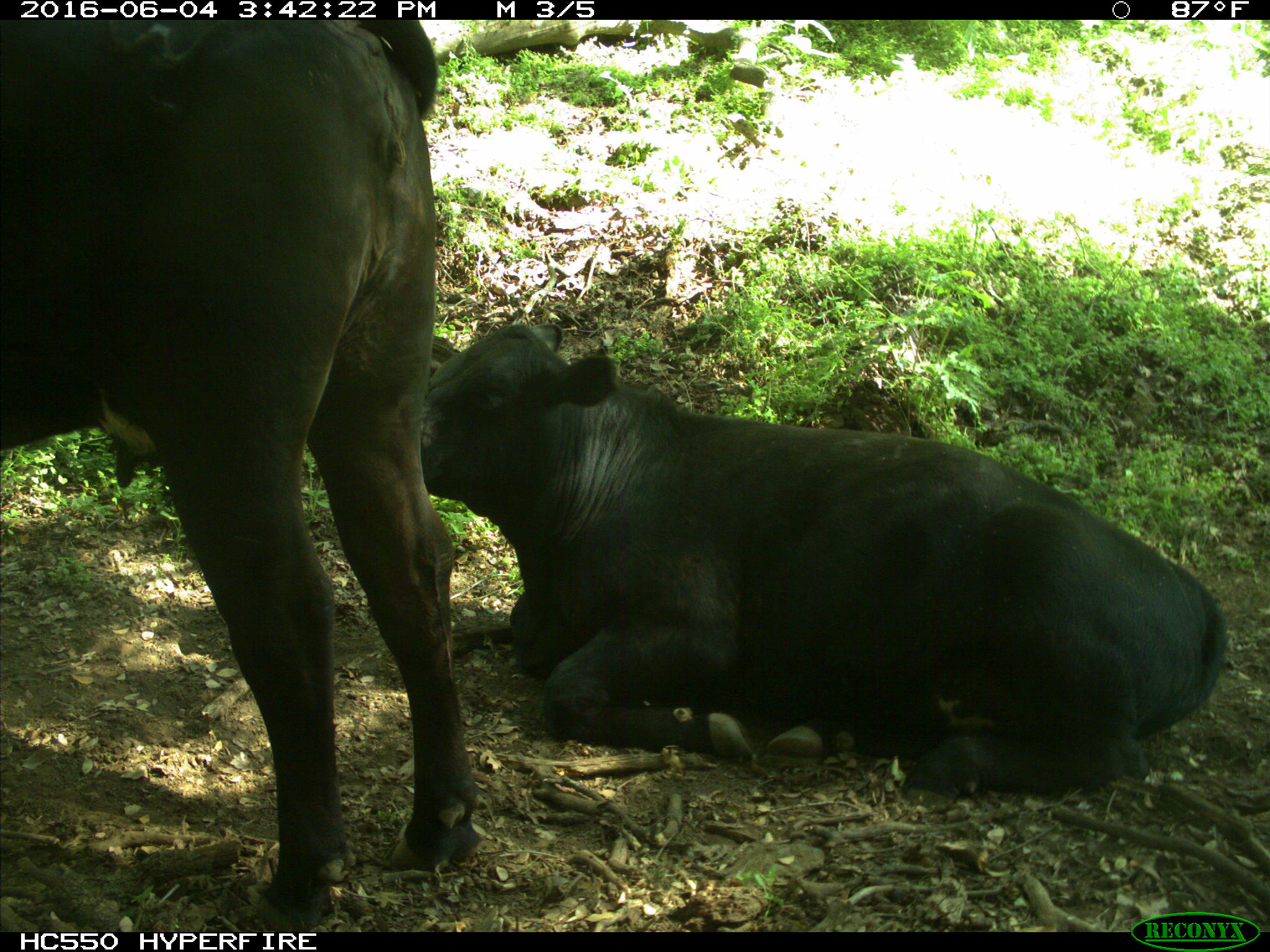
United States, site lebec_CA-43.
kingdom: Animalia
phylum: Chordata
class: Mammalia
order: Artiodactyla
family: Bovidae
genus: Bos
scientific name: Bos taurus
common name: domestic cow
Bos taurus (domestic cow).